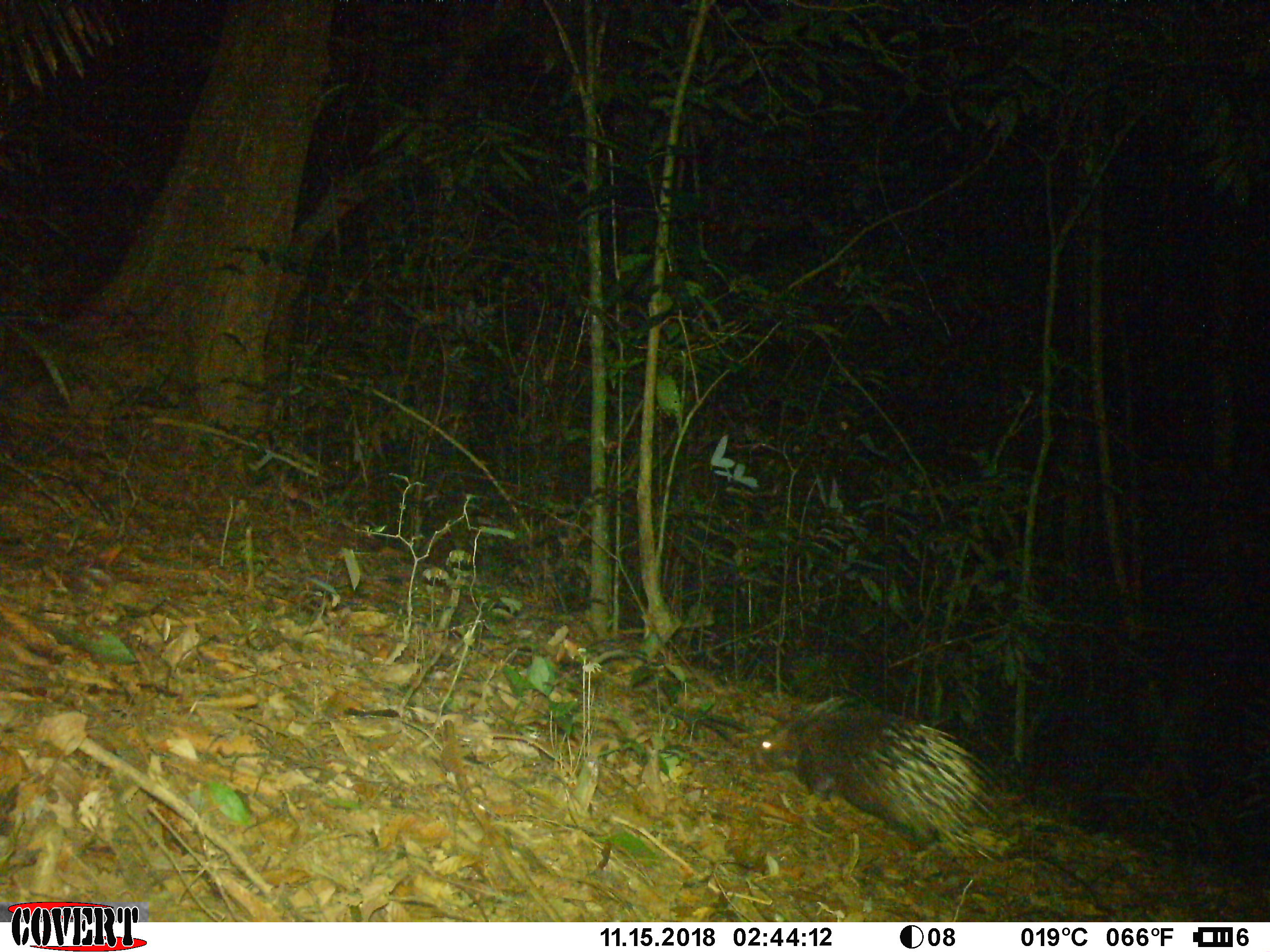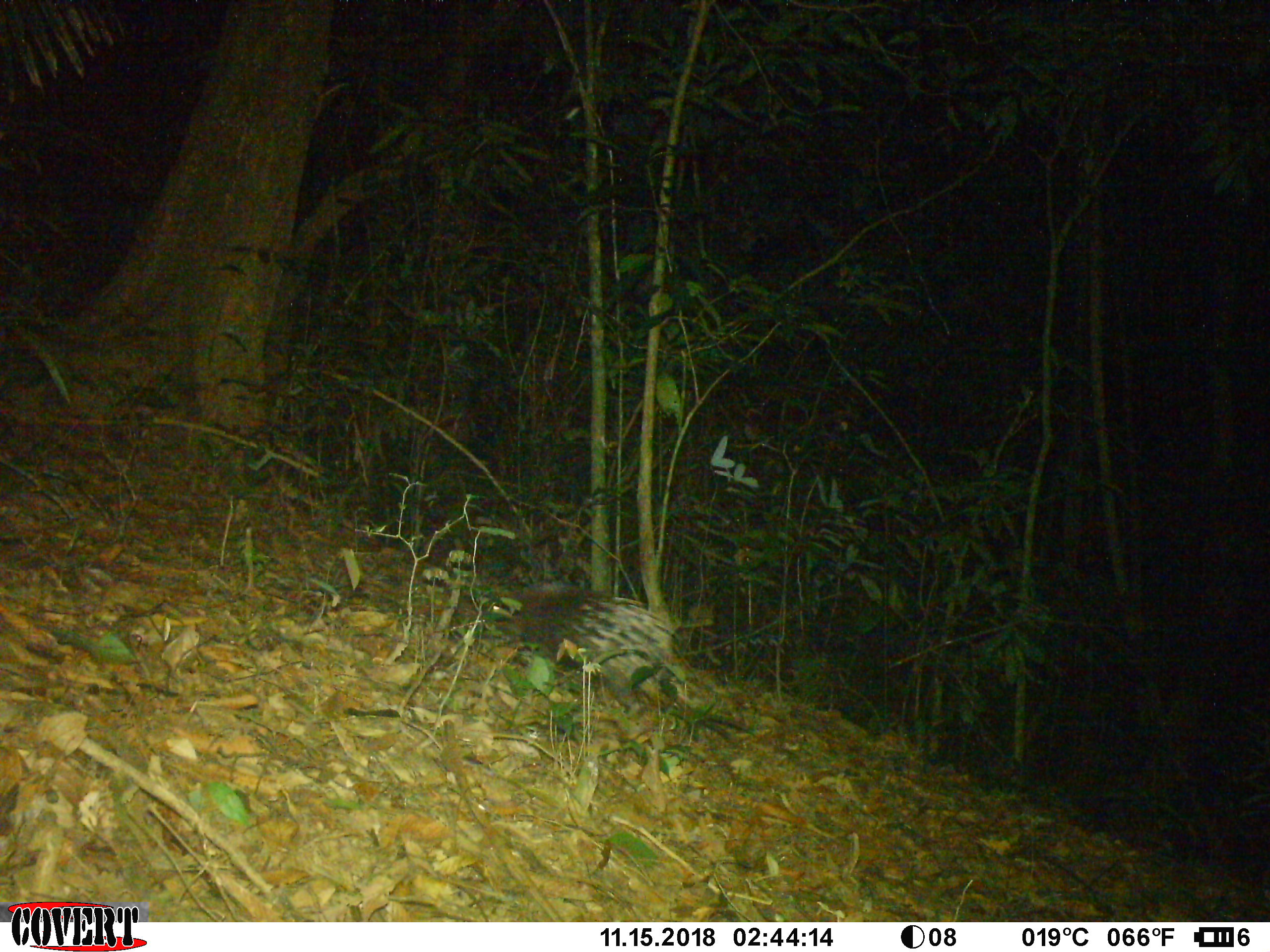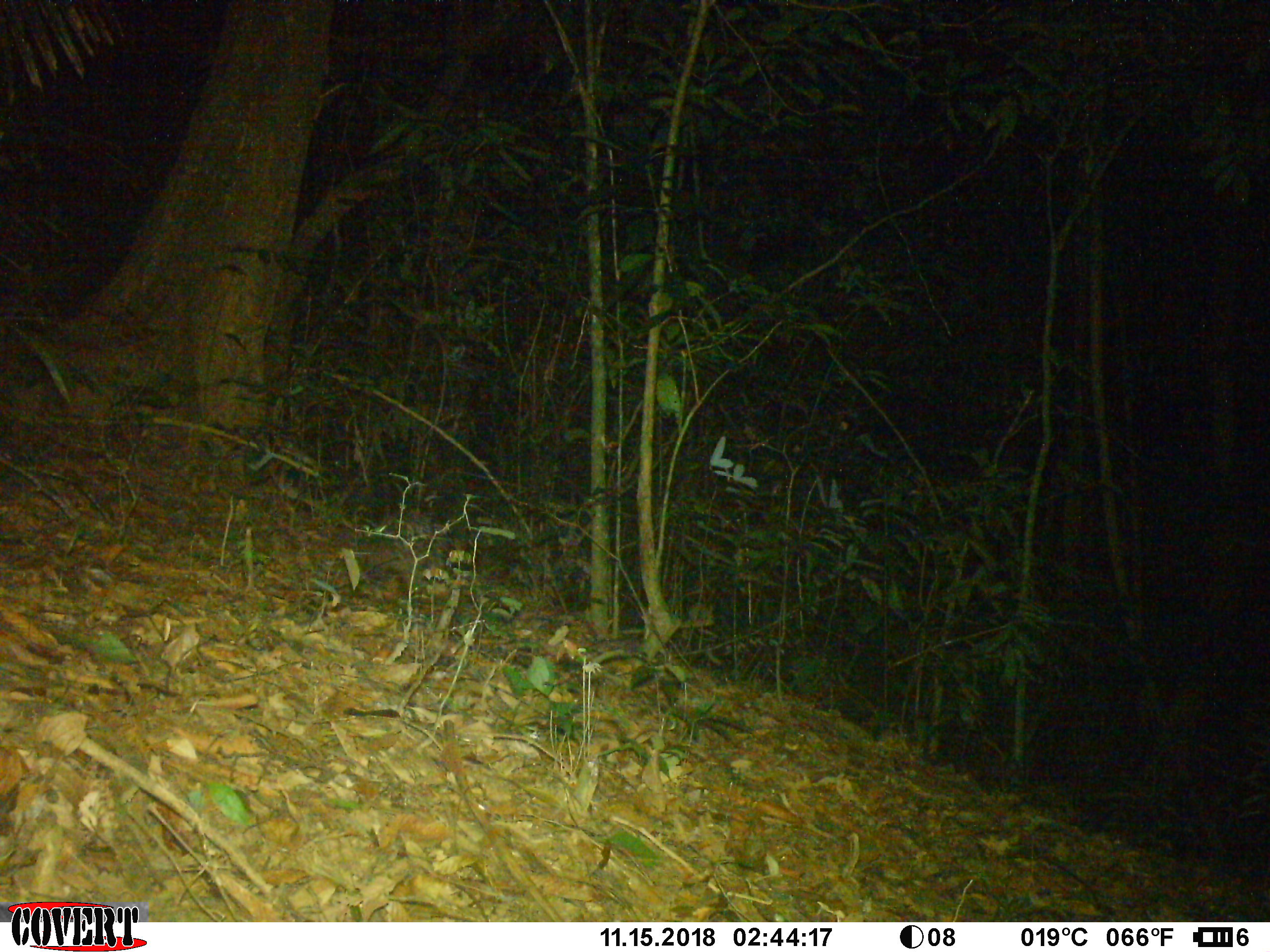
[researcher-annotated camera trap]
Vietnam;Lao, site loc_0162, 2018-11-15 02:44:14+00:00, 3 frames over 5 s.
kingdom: Animalia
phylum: Chordata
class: Mammalia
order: Rodentia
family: Hystricidae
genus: Hystrix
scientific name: Hystrix brachyura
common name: malayan porcupine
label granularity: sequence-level